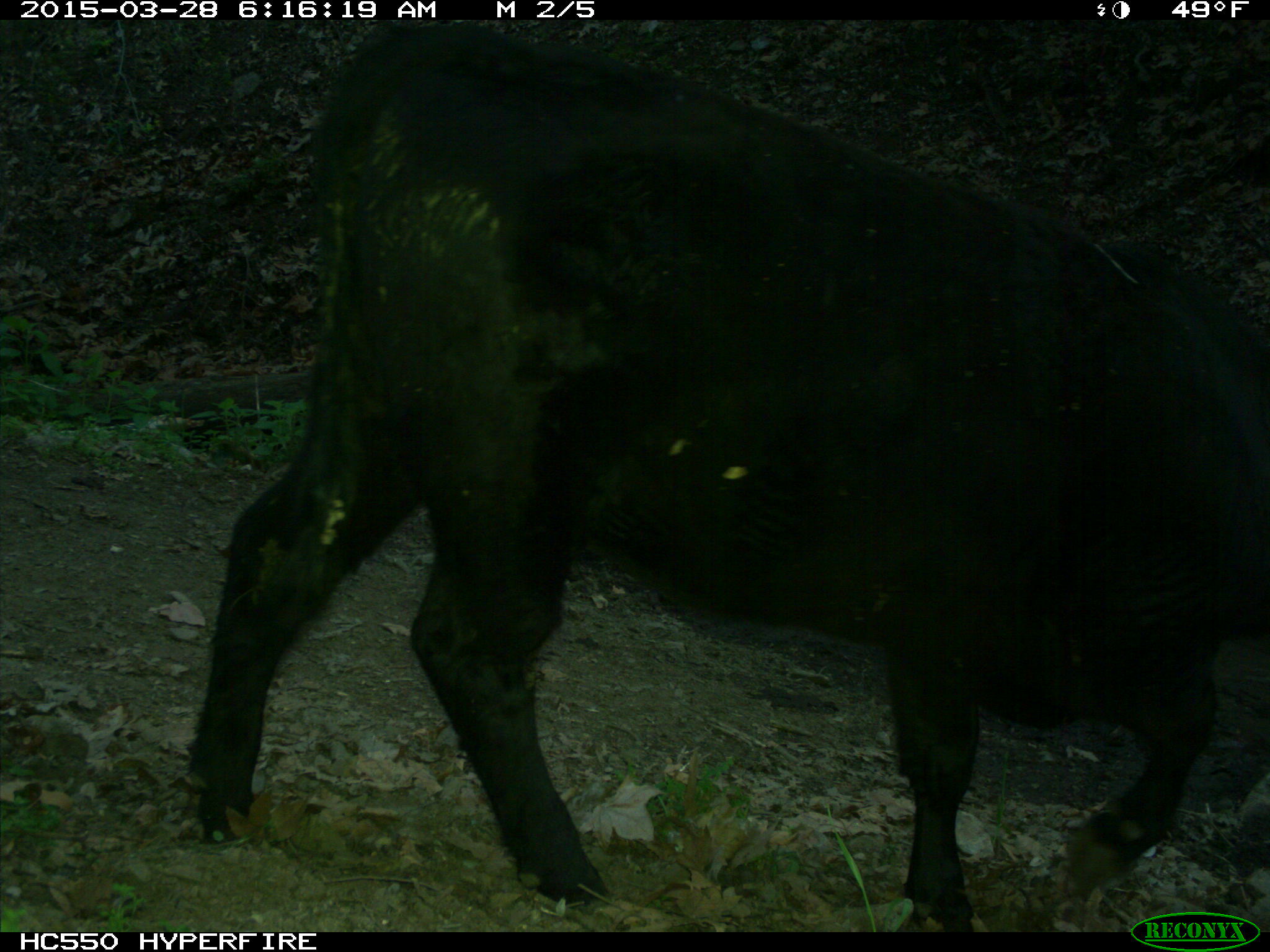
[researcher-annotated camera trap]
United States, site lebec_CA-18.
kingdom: Animalia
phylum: Chordata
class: Mammalia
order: Artiodactyla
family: Bovidae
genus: Bos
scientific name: Bos taurus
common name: domestic cow